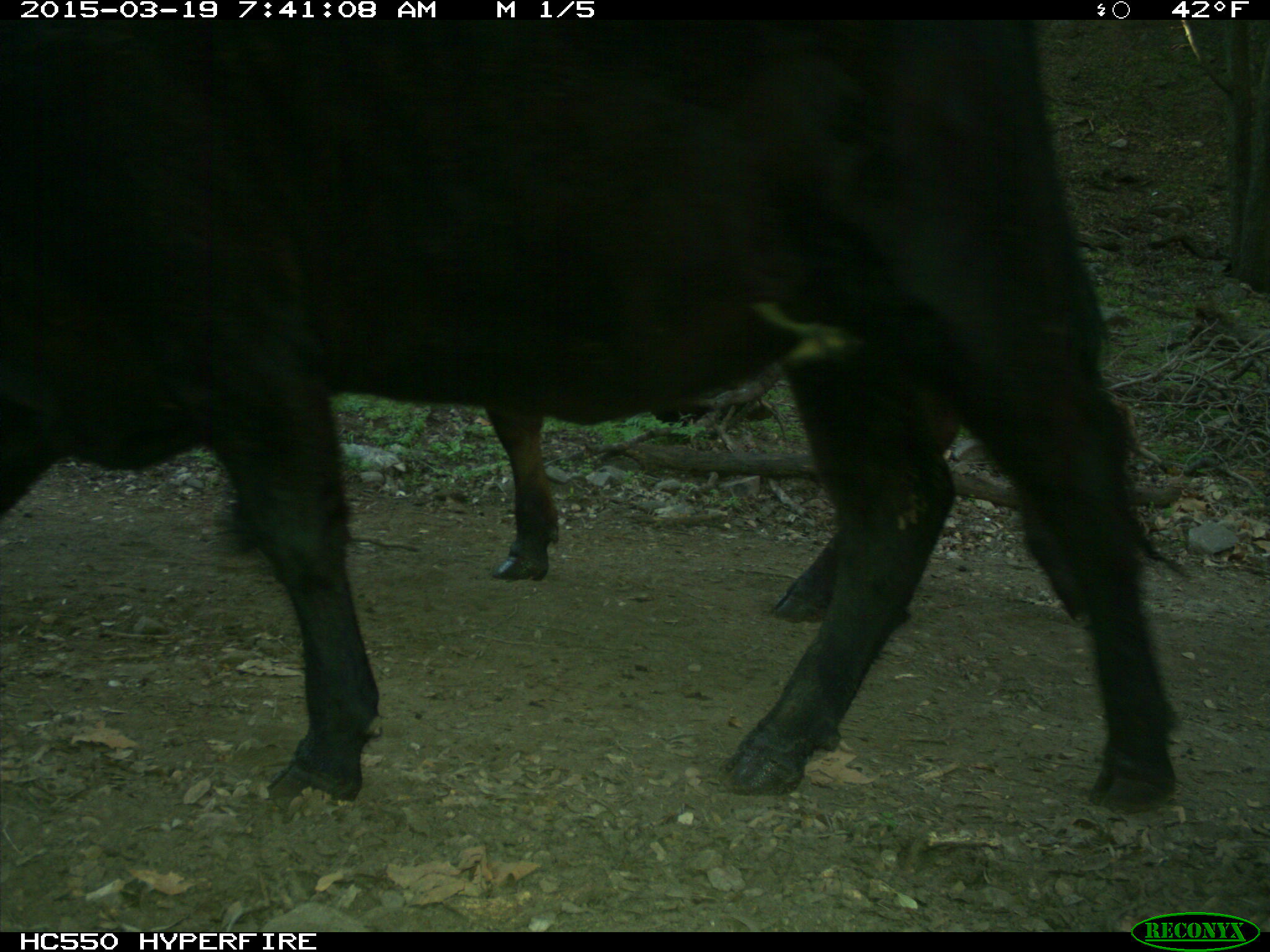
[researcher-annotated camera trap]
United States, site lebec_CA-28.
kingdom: Animalia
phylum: Chordata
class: Mammalia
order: Artiodactyla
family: Bovidae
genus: Bos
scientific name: Bos taurus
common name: domestic cow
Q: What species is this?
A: Bos taurus (domestic cow).